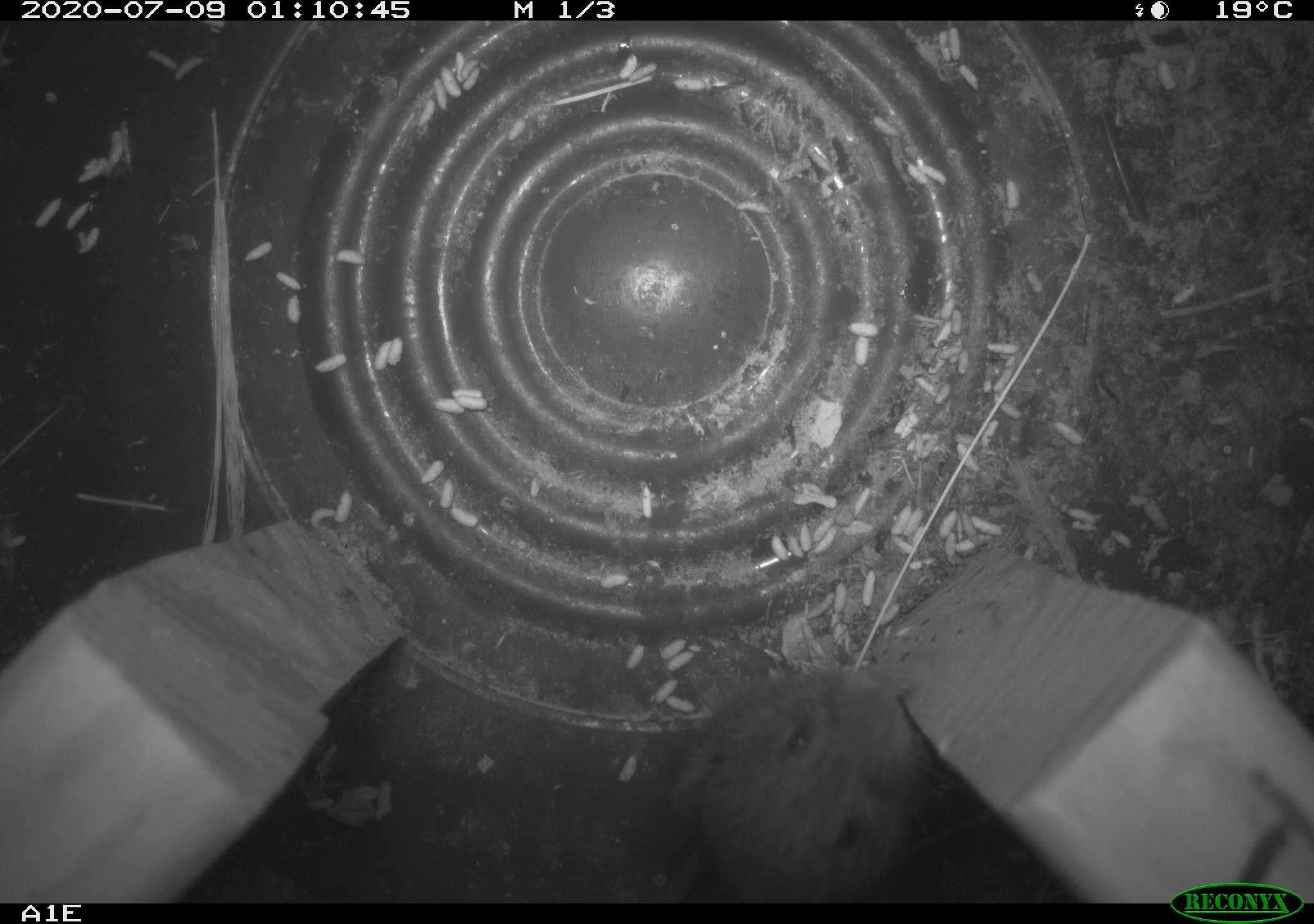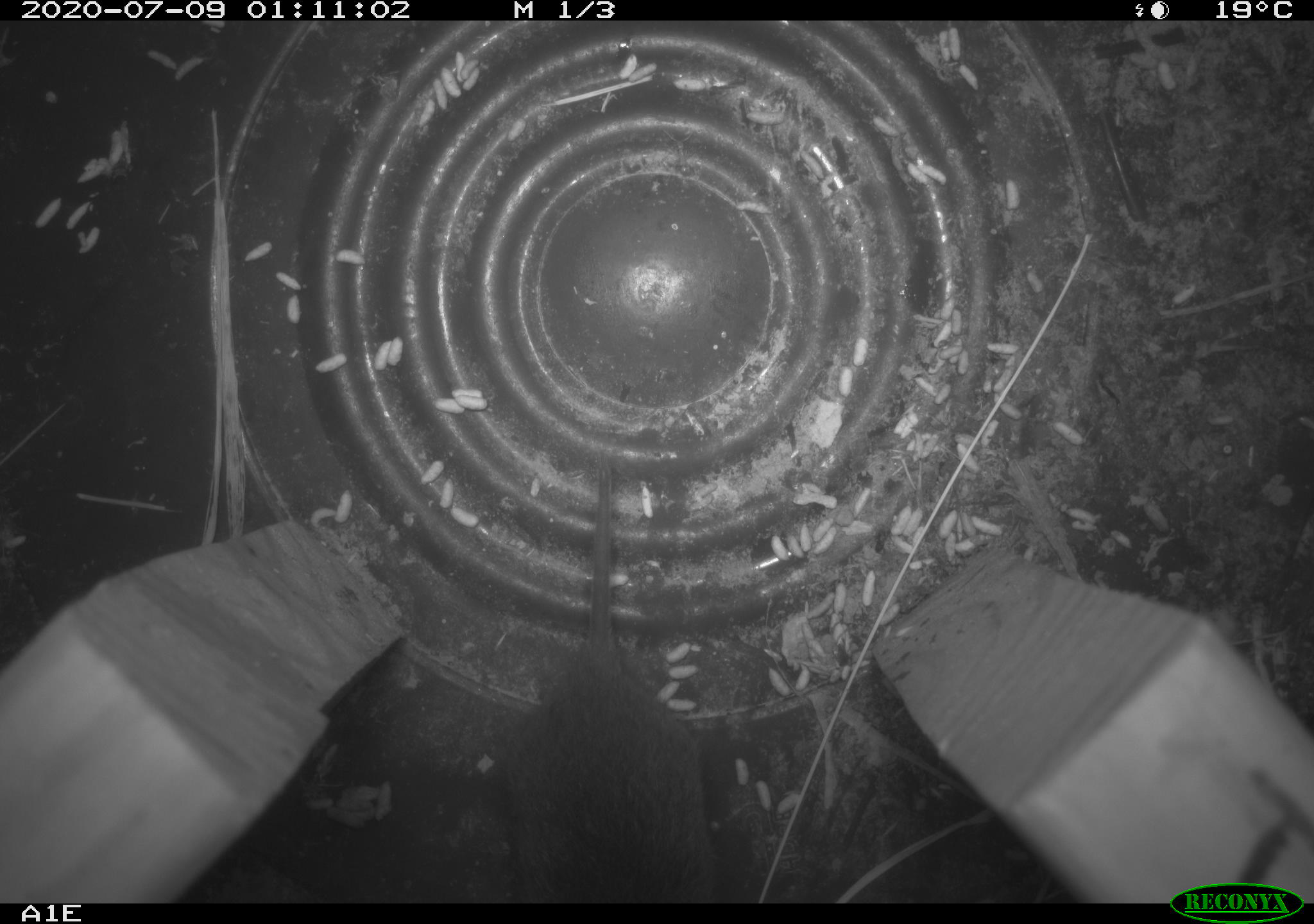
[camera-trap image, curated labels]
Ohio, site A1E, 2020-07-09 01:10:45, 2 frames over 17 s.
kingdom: Animalia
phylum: Chordata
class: Mammalia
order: Rodentia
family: Cricetidae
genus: Microtus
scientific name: Microtus pennsylvanicus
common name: meadow vole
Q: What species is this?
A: Meadow vole (Microtus pennsylvanicus).